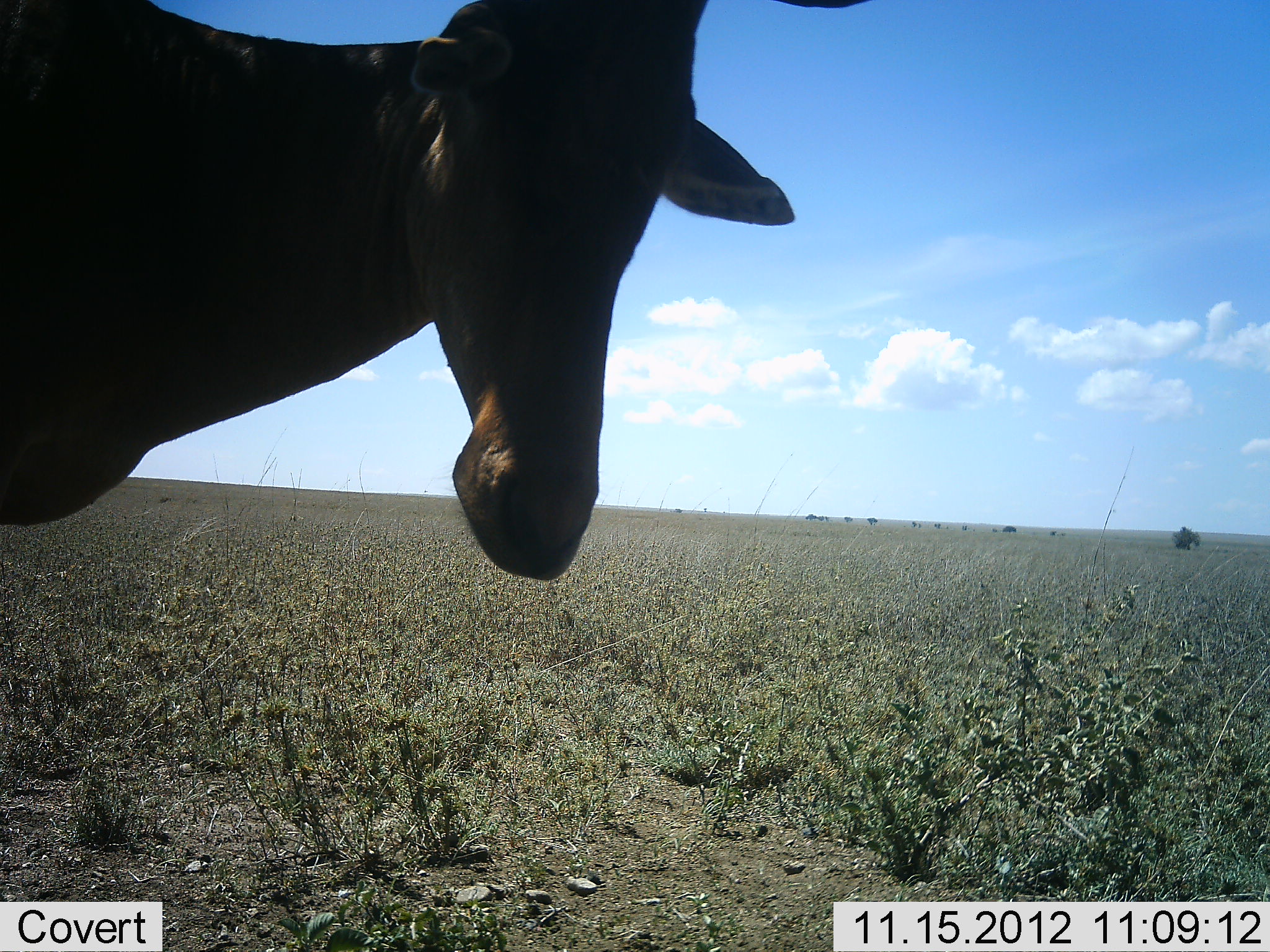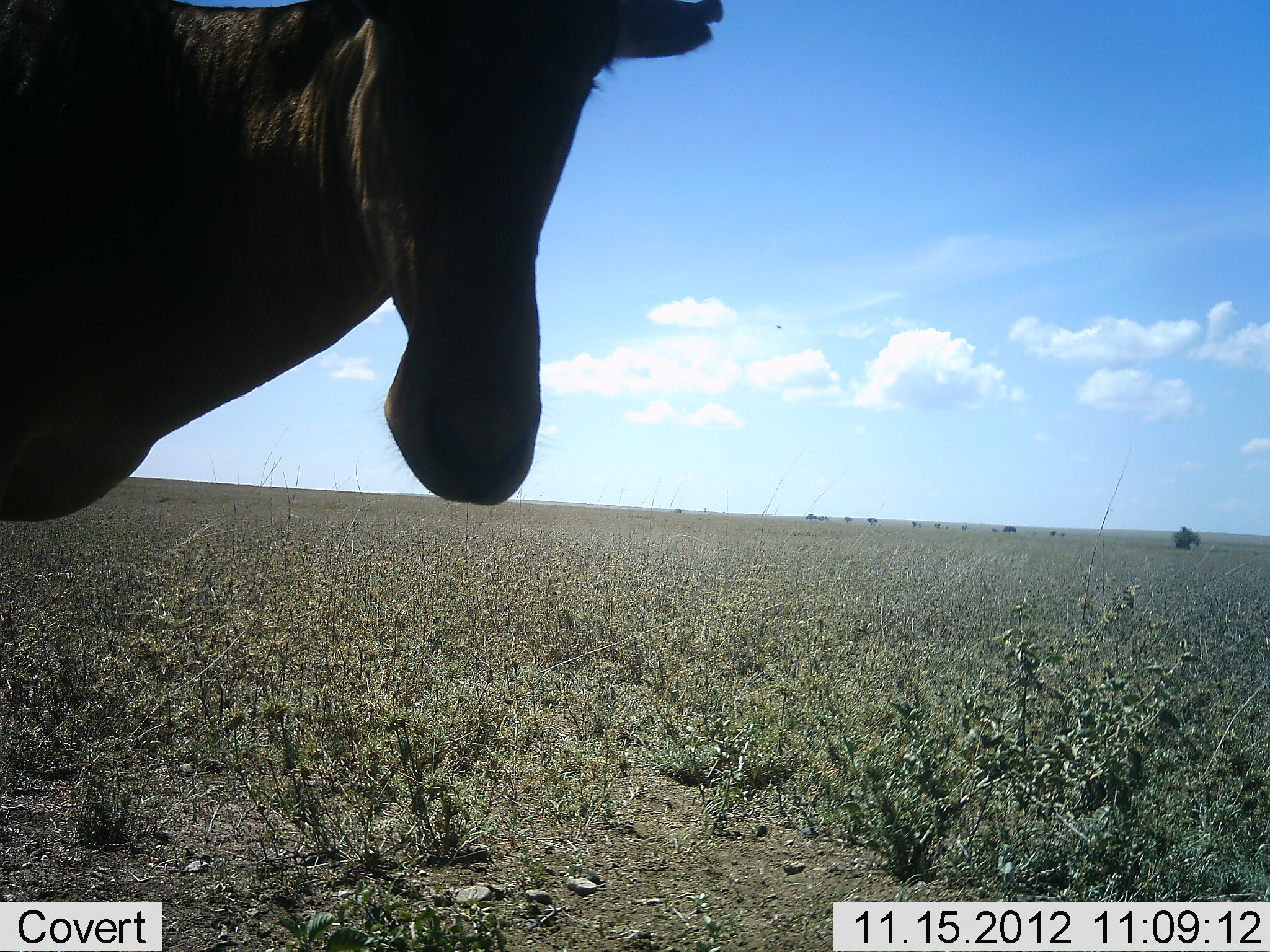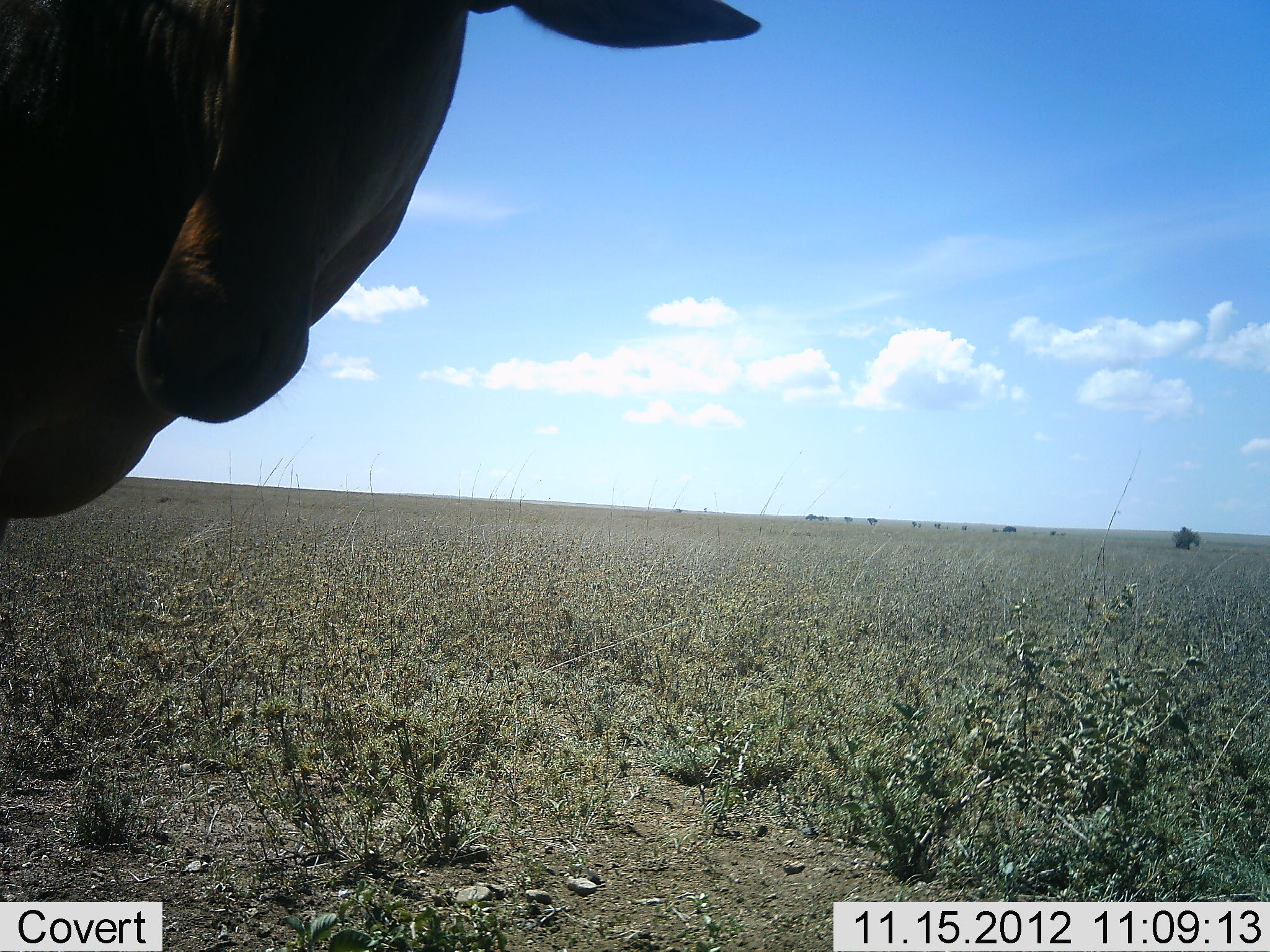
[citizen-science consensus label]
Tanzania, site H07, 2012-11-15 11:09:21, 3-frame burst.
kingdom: Animalia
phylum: Chordata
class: Mammalia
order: Artiodactyla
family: Bovidae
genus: Alcelaphus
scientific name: Alcelaphus buselaphus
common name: hartebeest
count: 1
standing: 100%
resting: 0%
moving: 0%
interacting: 0%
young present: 0%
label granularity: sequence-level